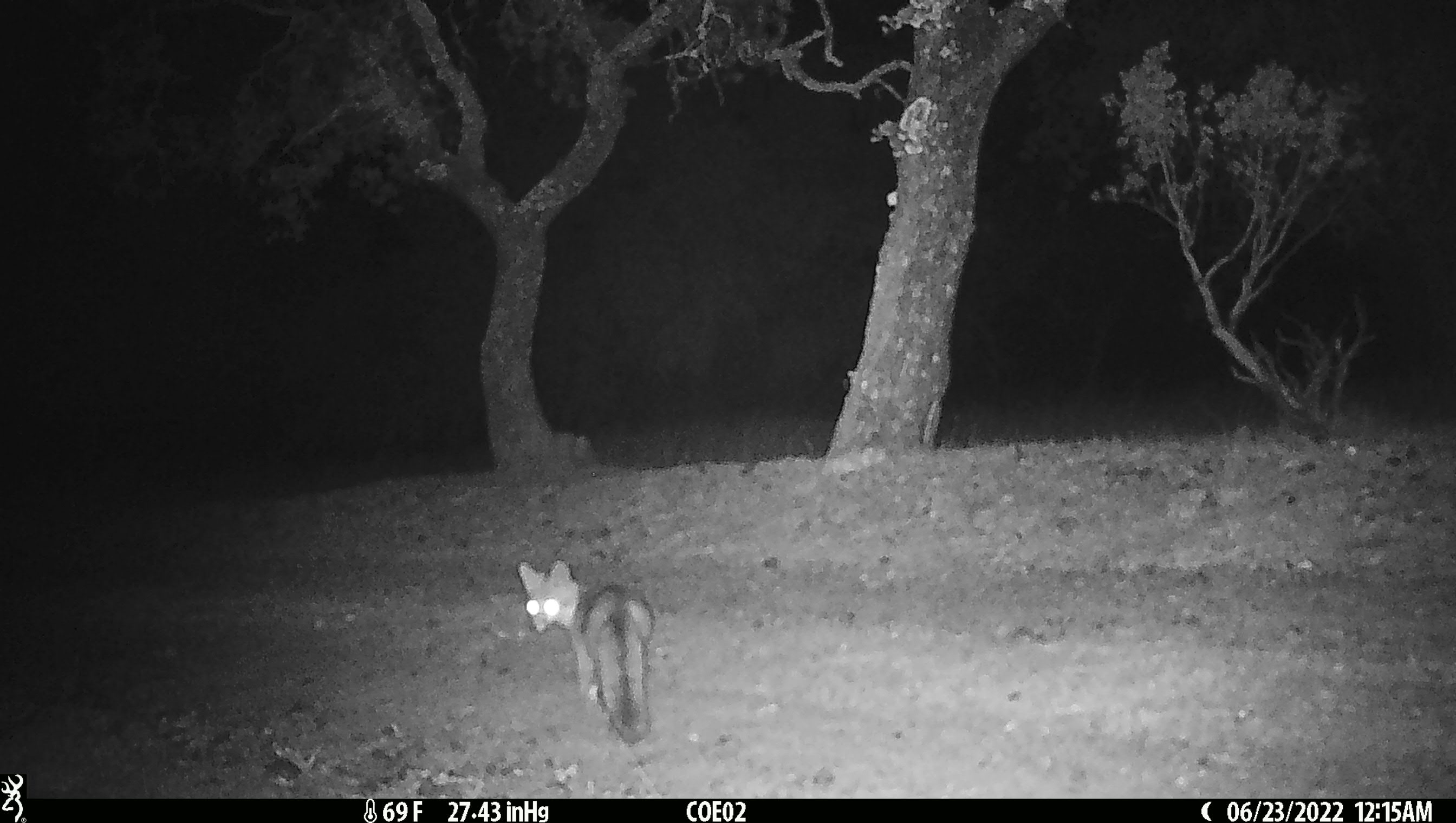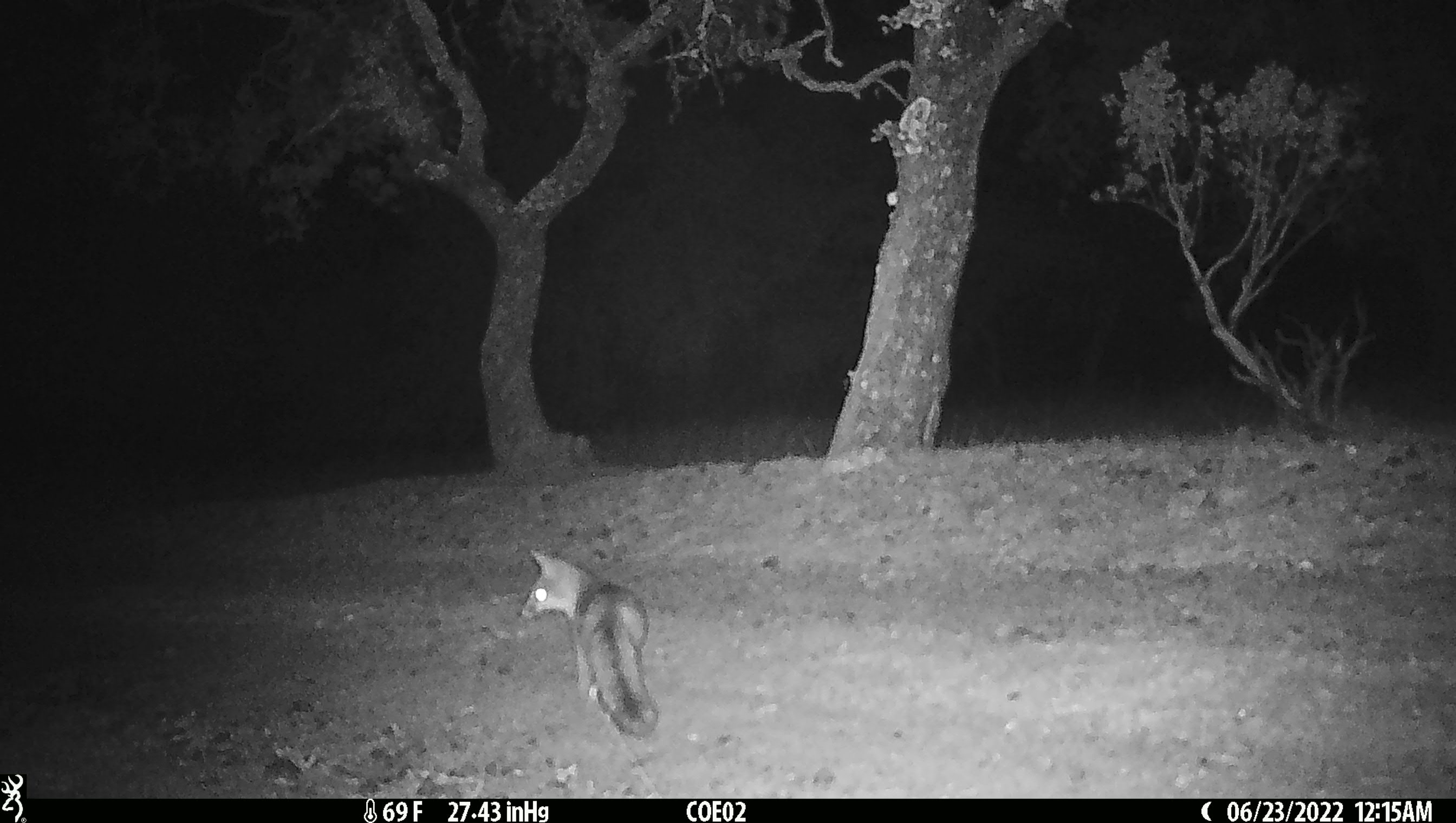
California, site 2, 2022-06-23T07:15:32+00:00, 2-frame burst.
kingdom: Animalia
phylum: Chordata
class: Mammalia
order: Carnivora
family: Canidae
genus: Urocyon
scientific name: Urocyon cinereoargenteus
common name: gray fox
Gray fox (Urocyon cinereoargenteus).